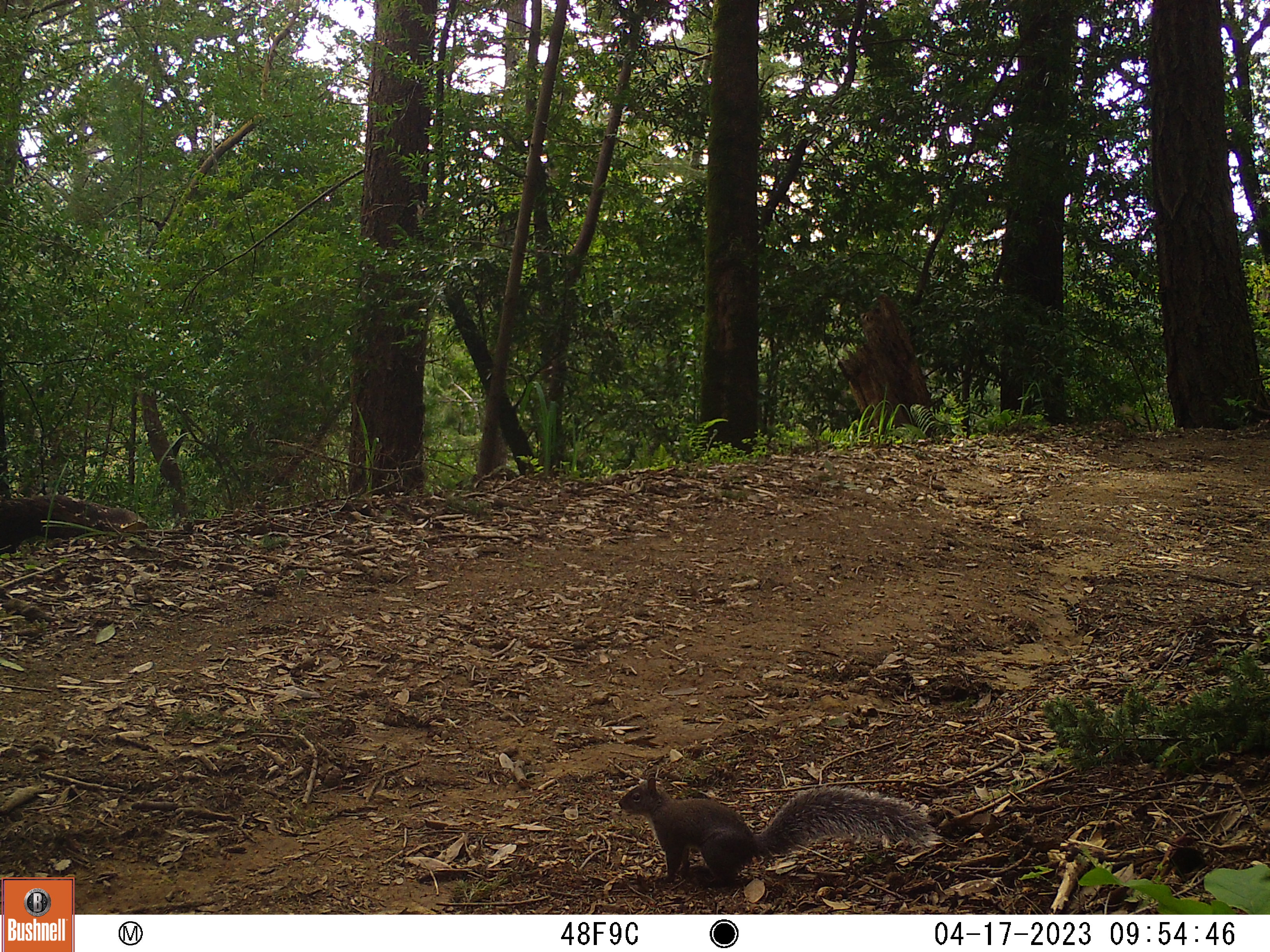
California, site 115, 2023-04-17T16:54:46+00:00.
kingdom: Animalia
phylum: Chordata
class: Mammalia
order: Rodentia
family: Sciuridae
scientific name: Sciuridae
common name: squirrel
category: unknown squirrel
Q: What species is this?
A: Unknown squirrel (squirrel) (Sciuridae).